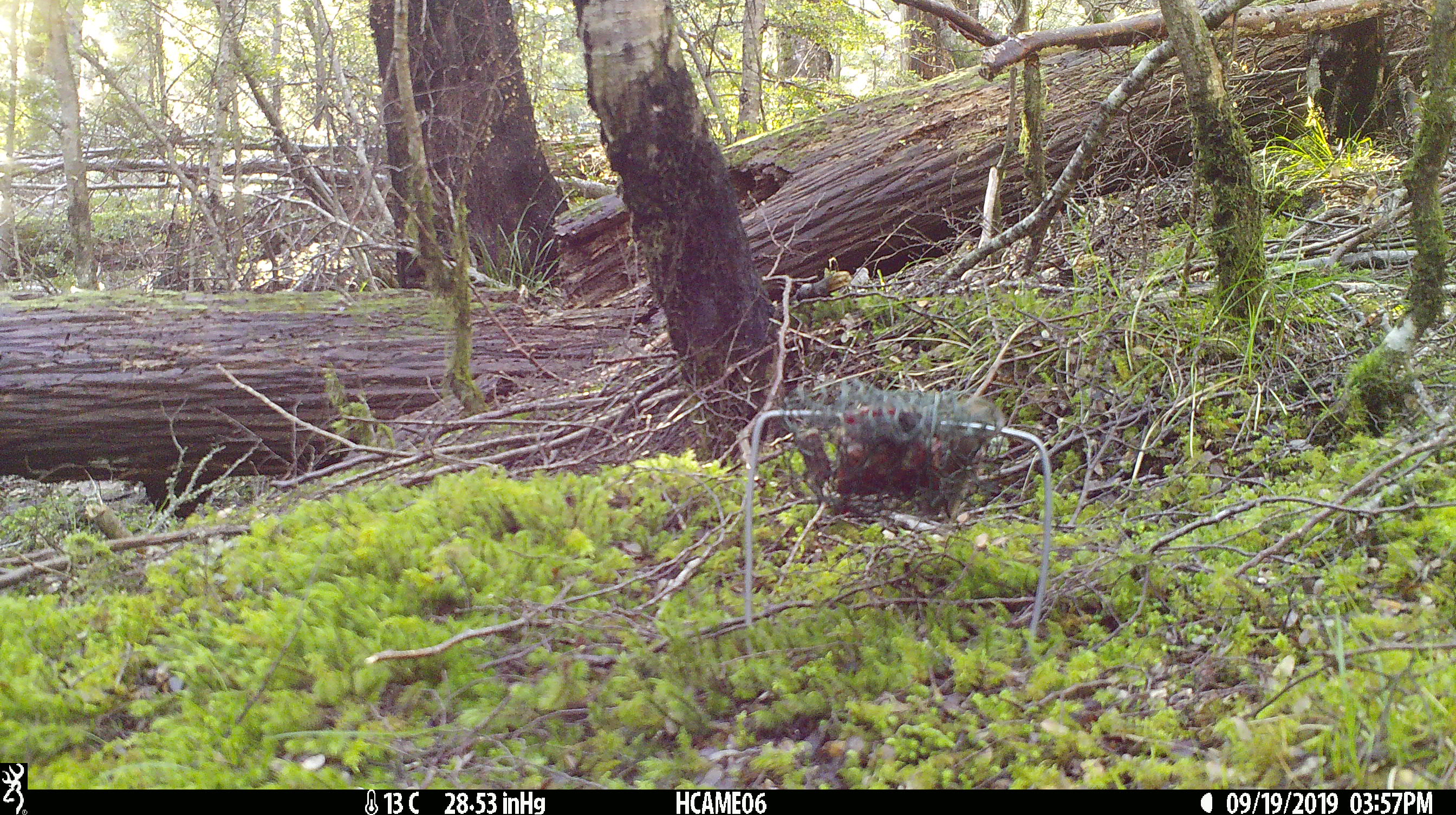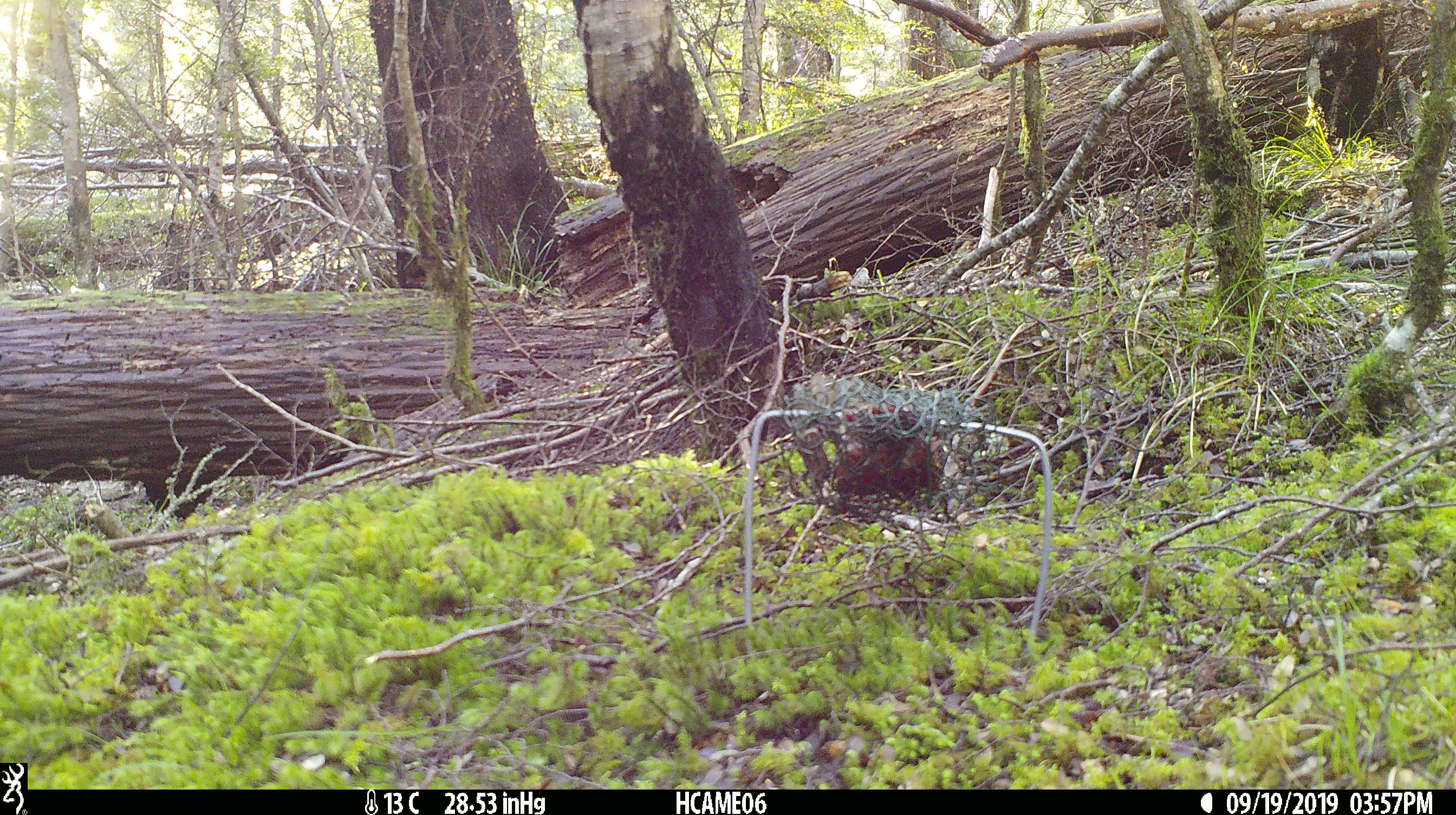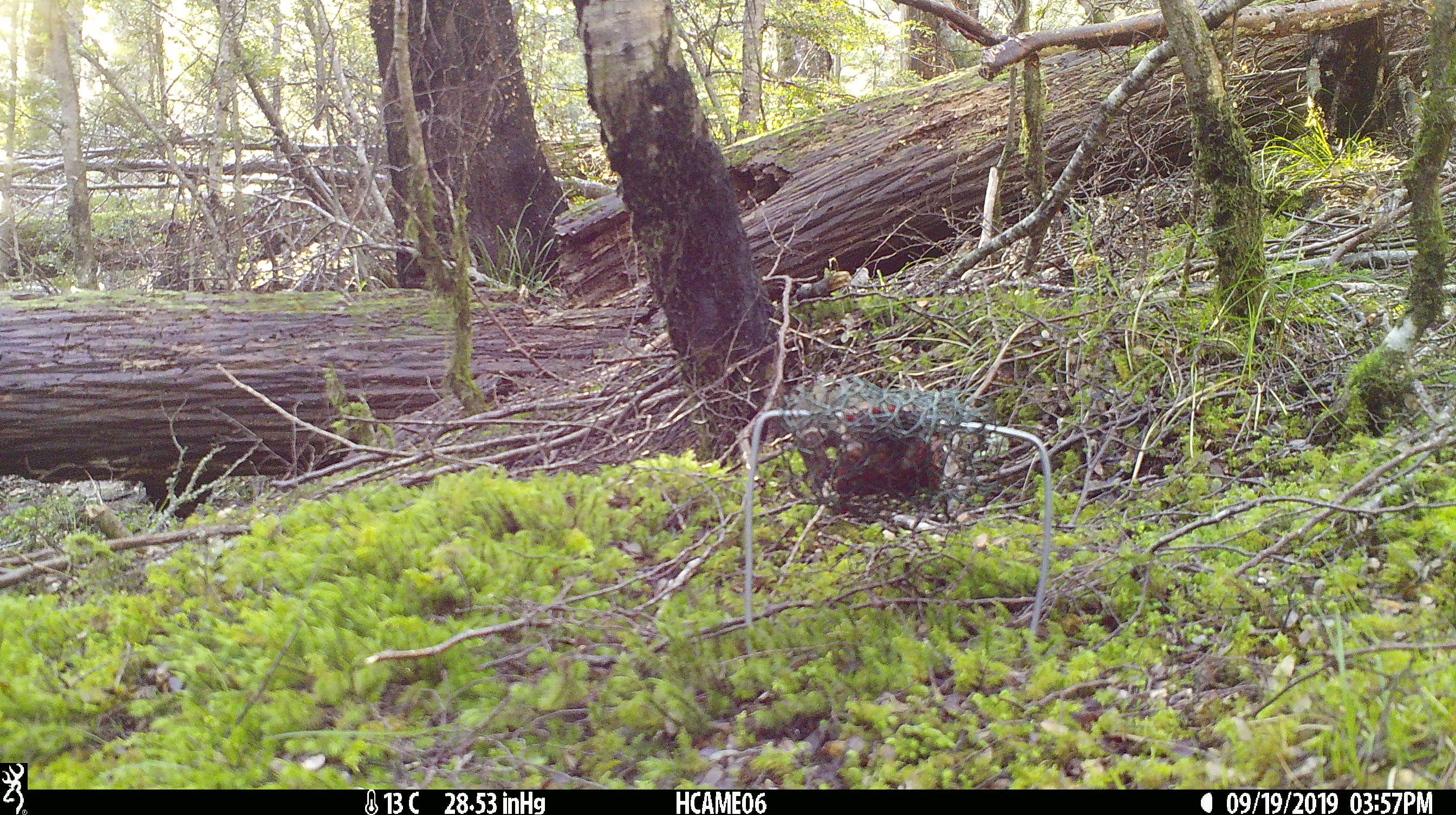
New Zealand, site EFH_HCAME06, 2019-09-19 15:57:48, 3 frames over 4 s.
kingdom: Animalia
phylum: Chordata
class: Mammalia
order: Rodentia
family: Muridae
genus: Mus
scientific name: Mus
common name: mouse